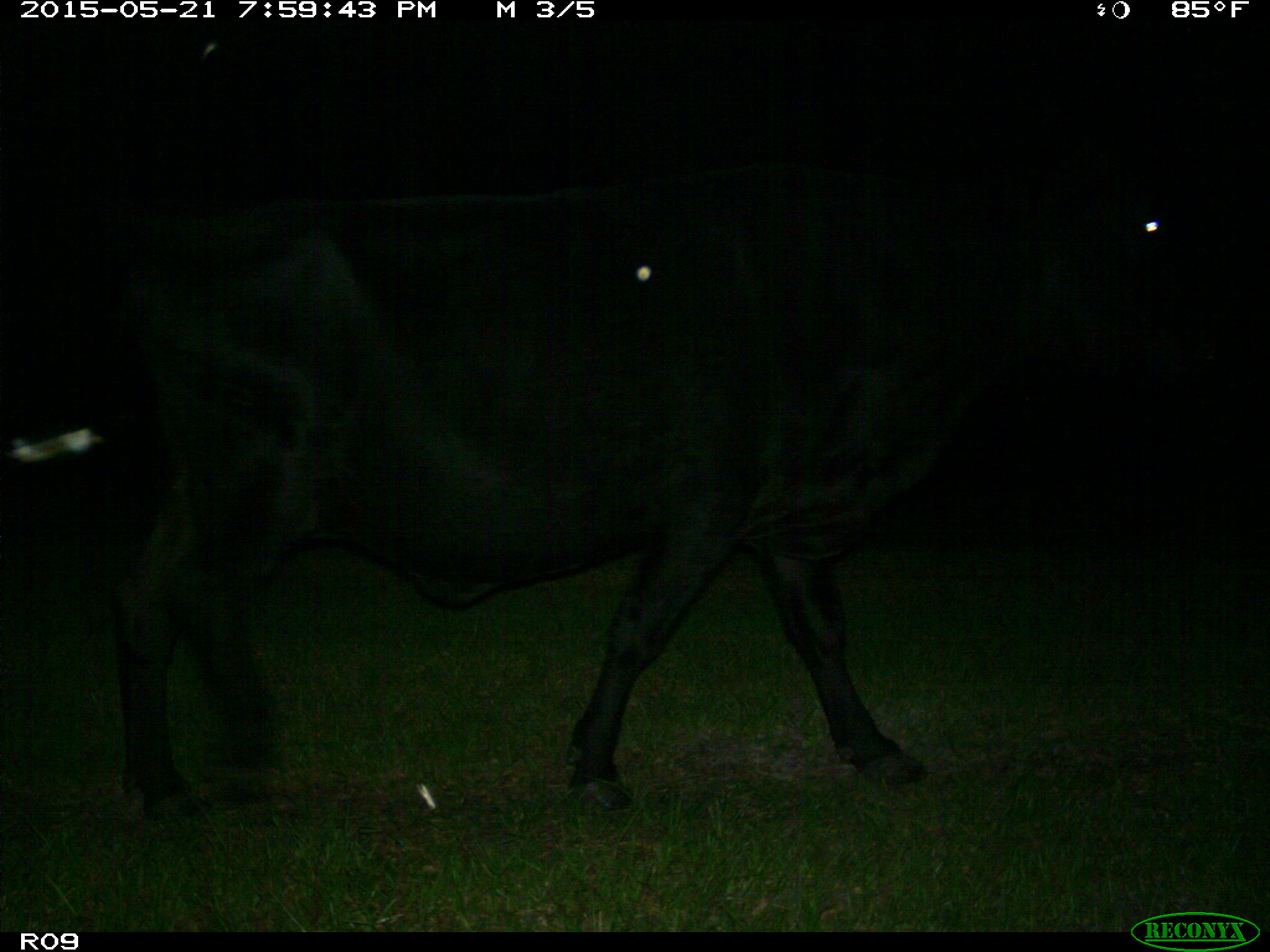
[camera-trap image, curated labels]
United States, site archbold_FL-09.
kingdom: Animalia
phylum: Chordata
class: Mammalia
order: Artiodactyla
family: Bovidae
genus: Bos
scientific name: Bos taurus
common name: domestic cow